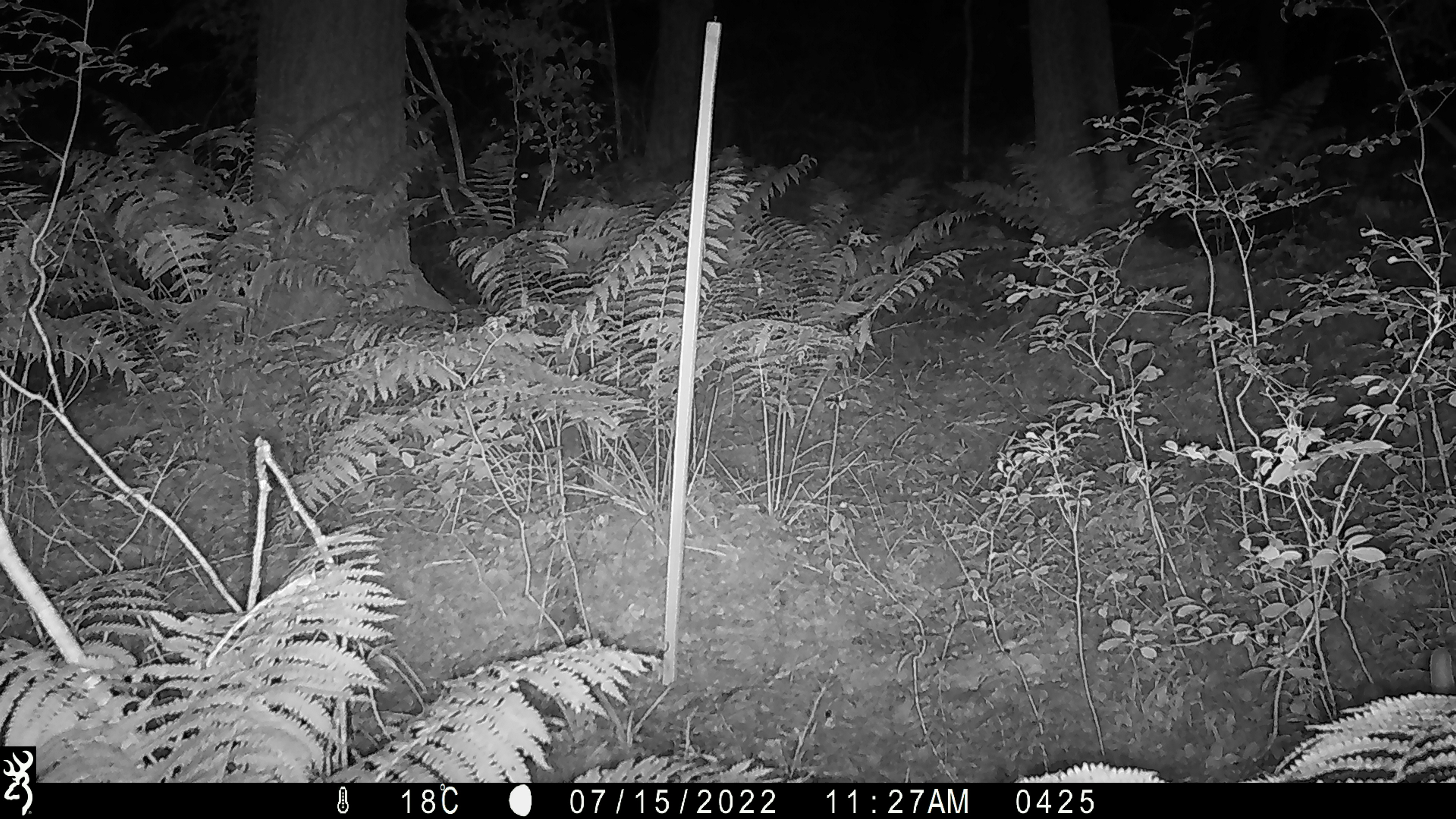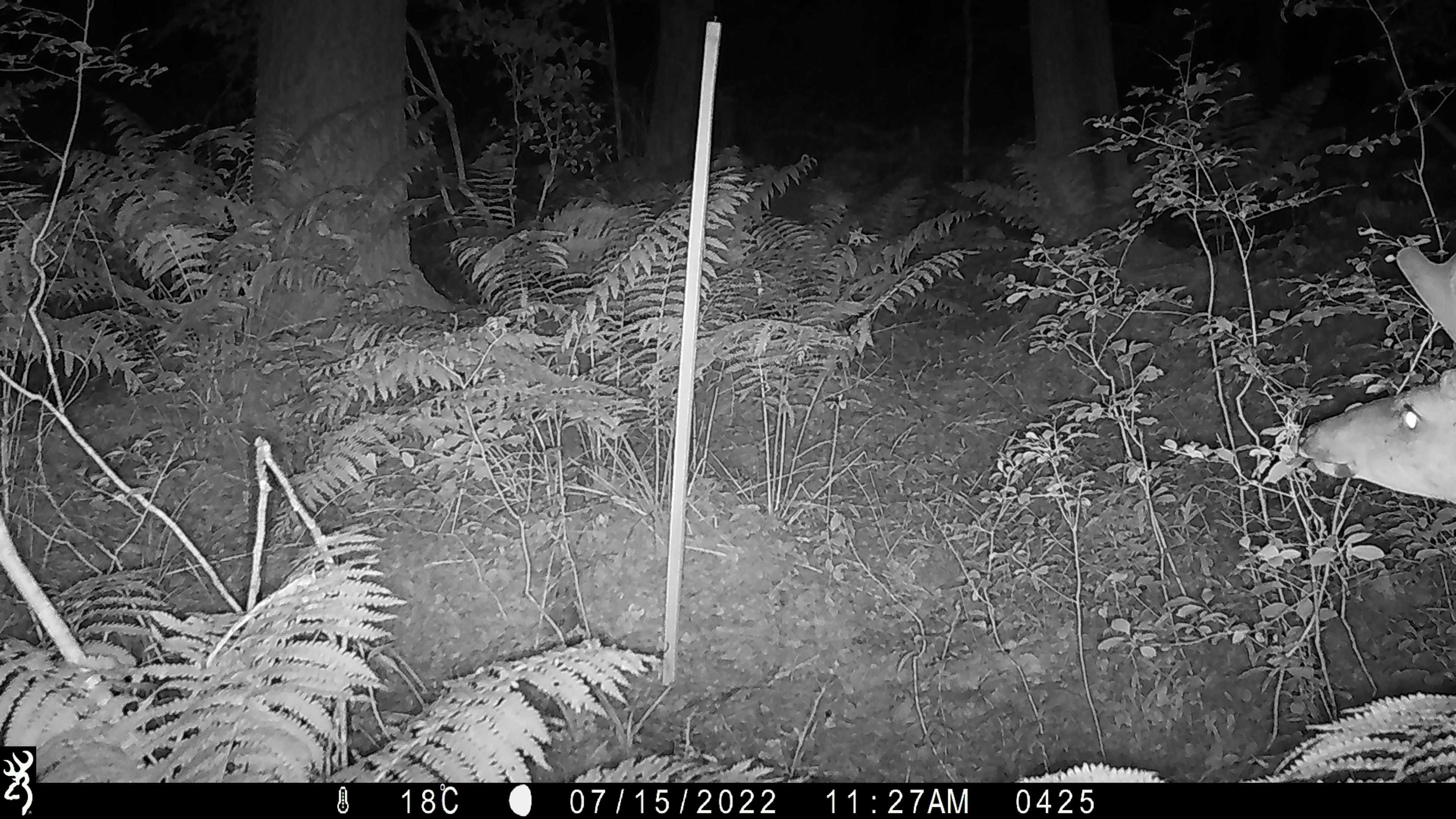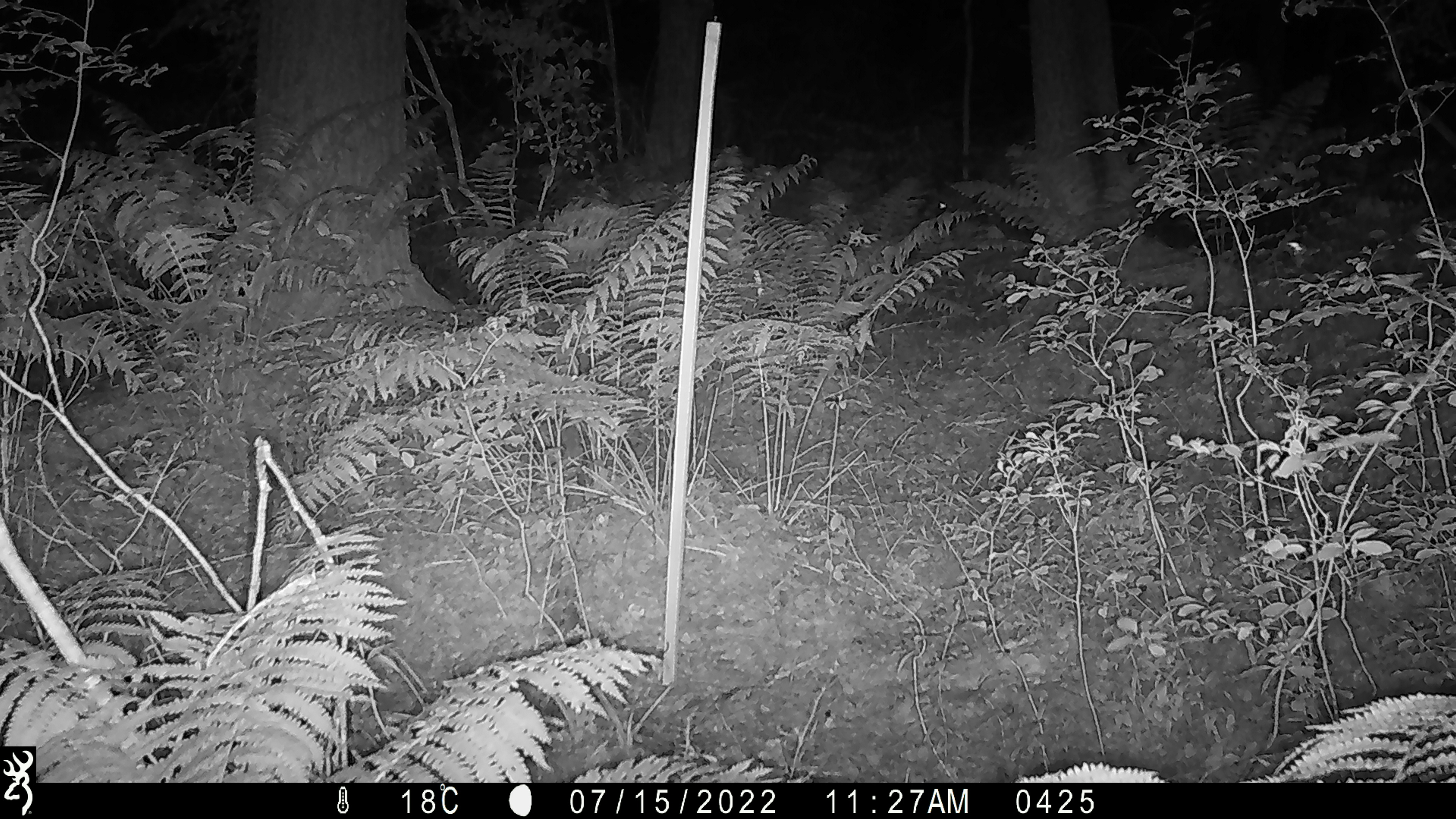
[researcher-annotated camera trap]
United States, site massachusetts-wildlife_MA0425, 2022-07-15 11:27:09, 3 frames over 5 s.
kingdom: Animalia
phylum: Chordata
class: Mammalia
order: Artiodactyla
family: Cervidae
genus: Odocoileus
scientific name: Odocoileus virginianus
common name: white-tailed deer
White-tailed deer (Odocoileus virginianus).